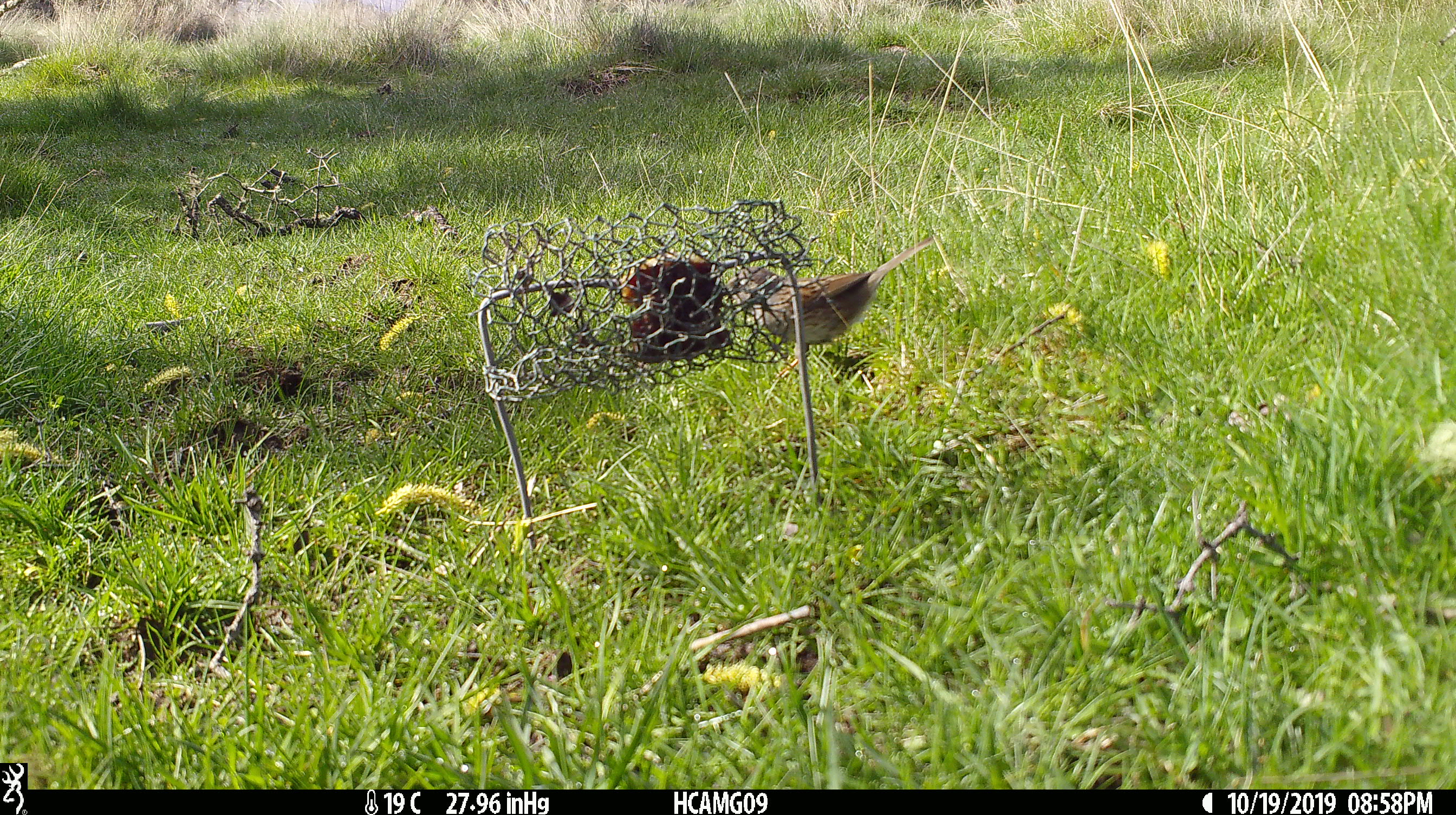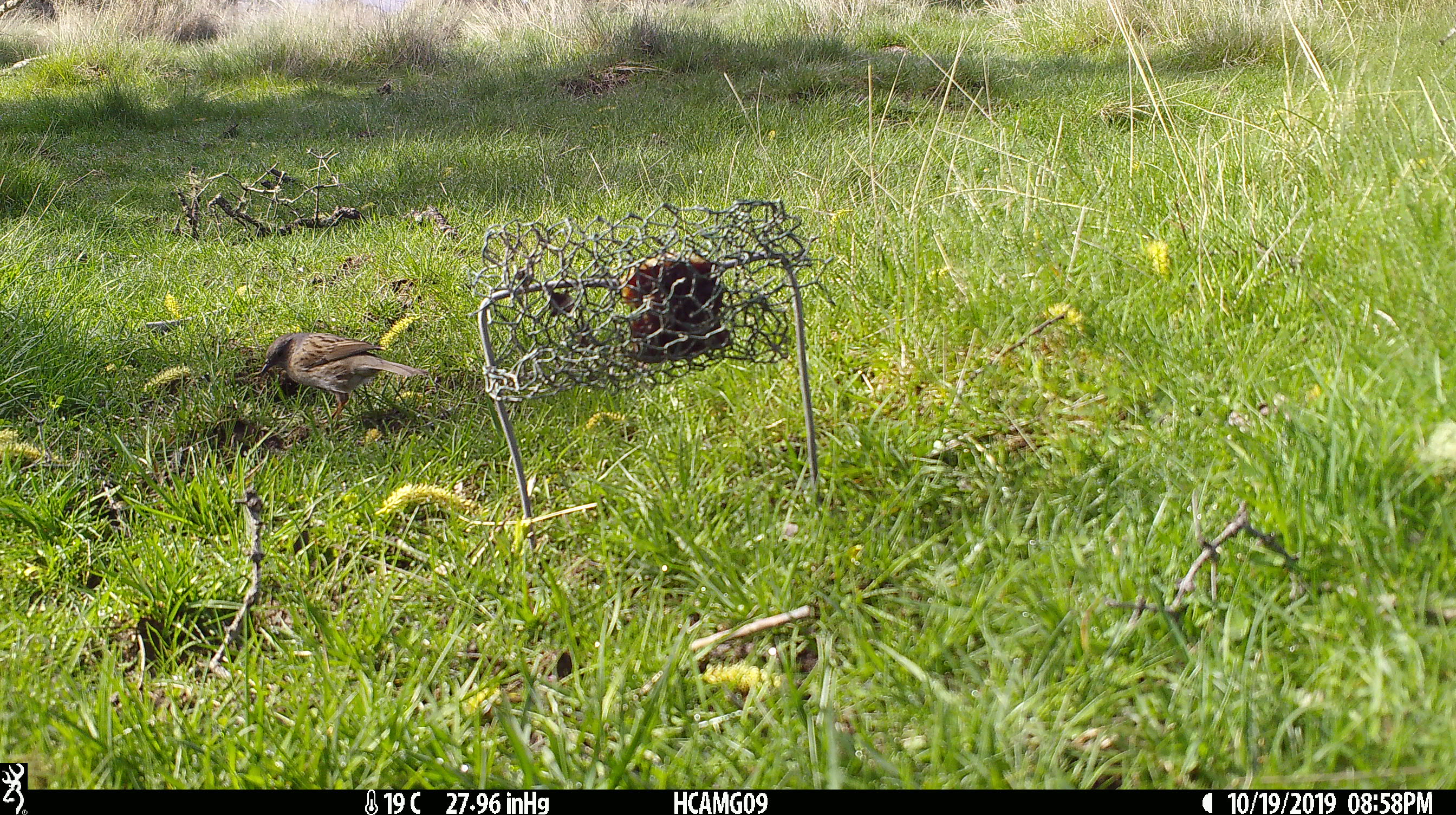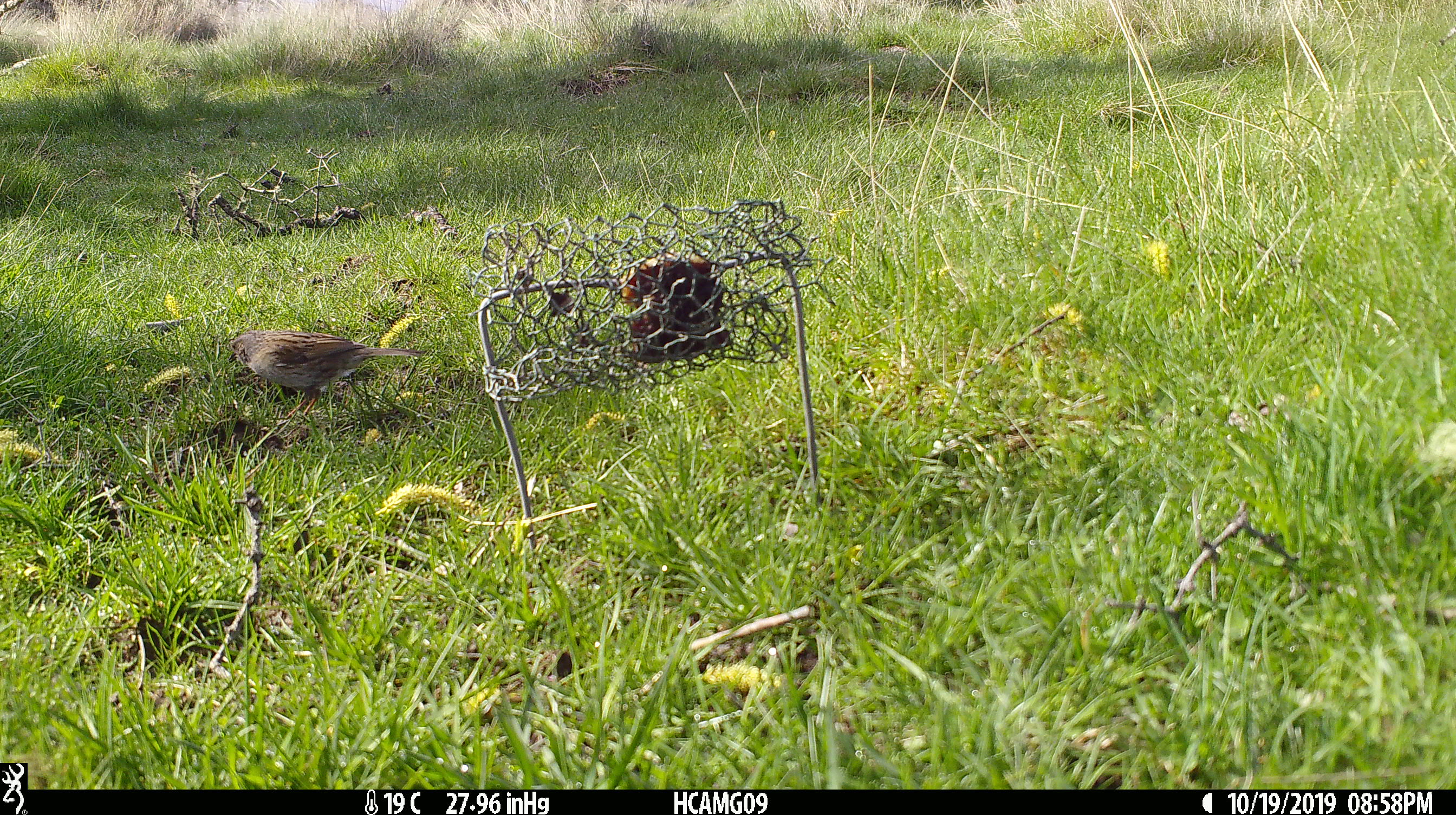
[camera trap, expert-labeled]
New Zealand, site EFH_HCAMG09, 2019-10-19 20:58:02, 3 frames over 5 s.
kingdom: Animalia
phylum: Chordata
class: Aves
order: Passeriformes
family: Prunellidae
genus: Prunella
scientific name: Prunella modularis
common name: dunnock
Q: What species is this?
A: Dunnock (Prunella modularis).